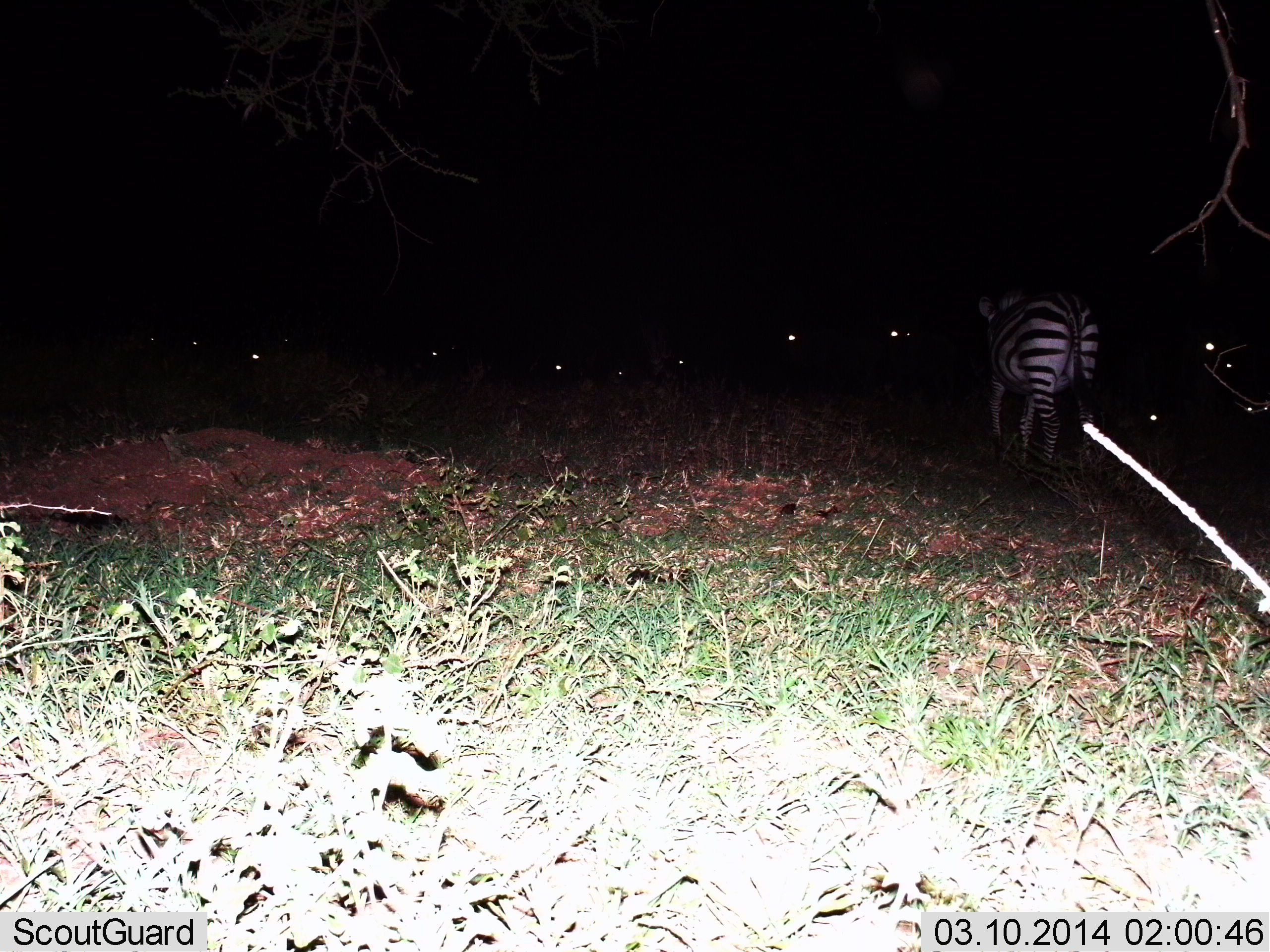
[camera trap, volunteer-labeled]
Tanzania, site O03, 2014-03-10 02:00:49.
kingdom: Animalia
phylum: Chordata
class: Mammalia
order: Perissodactyla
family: Equidae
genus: Equus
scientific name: Equus quagga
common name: plains zebra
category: zebra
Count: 1.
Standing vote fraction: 51%.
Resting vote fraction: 5%.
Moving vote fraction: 55%.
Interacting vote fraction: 3%.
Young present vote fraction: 1%.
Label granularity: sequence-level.